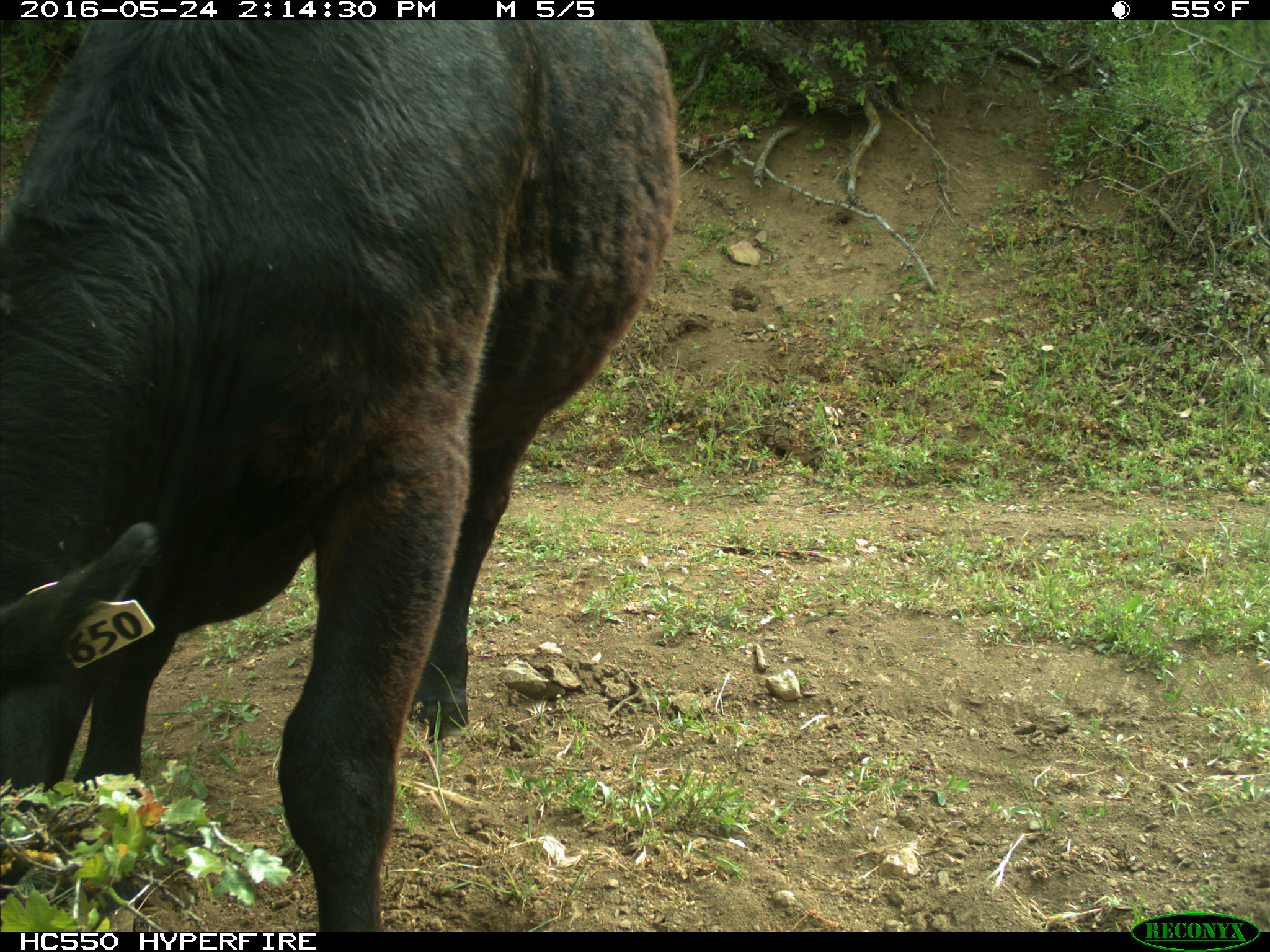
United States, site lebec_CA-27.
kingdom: Animalia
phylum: Chordata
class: Mammalia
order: Artiodactyla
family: Bovidae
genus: Bos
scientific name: Bos taurus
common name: domestic cow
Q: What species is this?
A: Bos taurus (domestic cow).